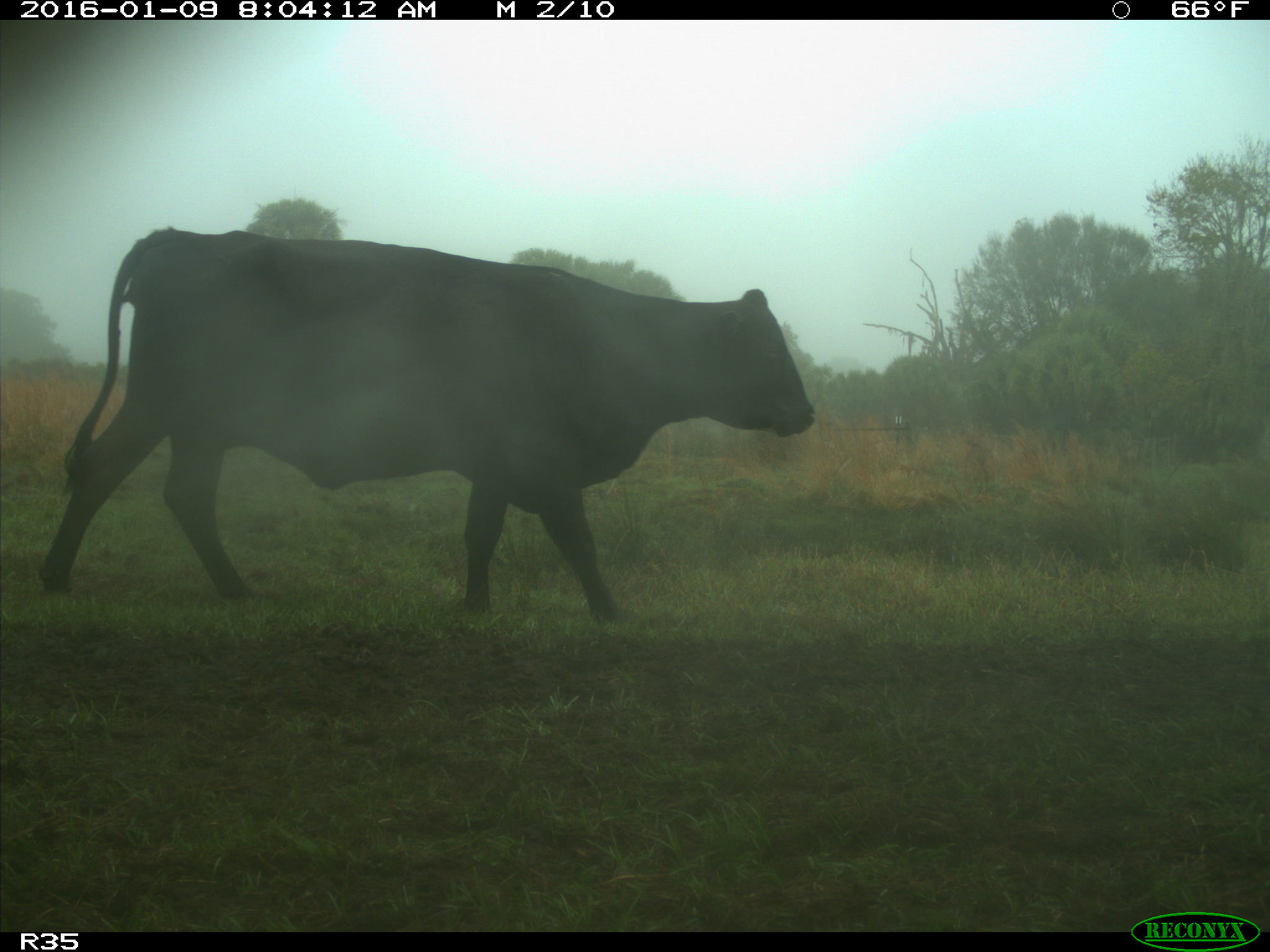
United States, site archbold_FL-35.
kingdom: Animalia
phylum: Chordata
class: Mammalia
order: Artiodactyla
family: Bovidae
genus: Bos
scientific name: Bos taurus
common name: domestic cow